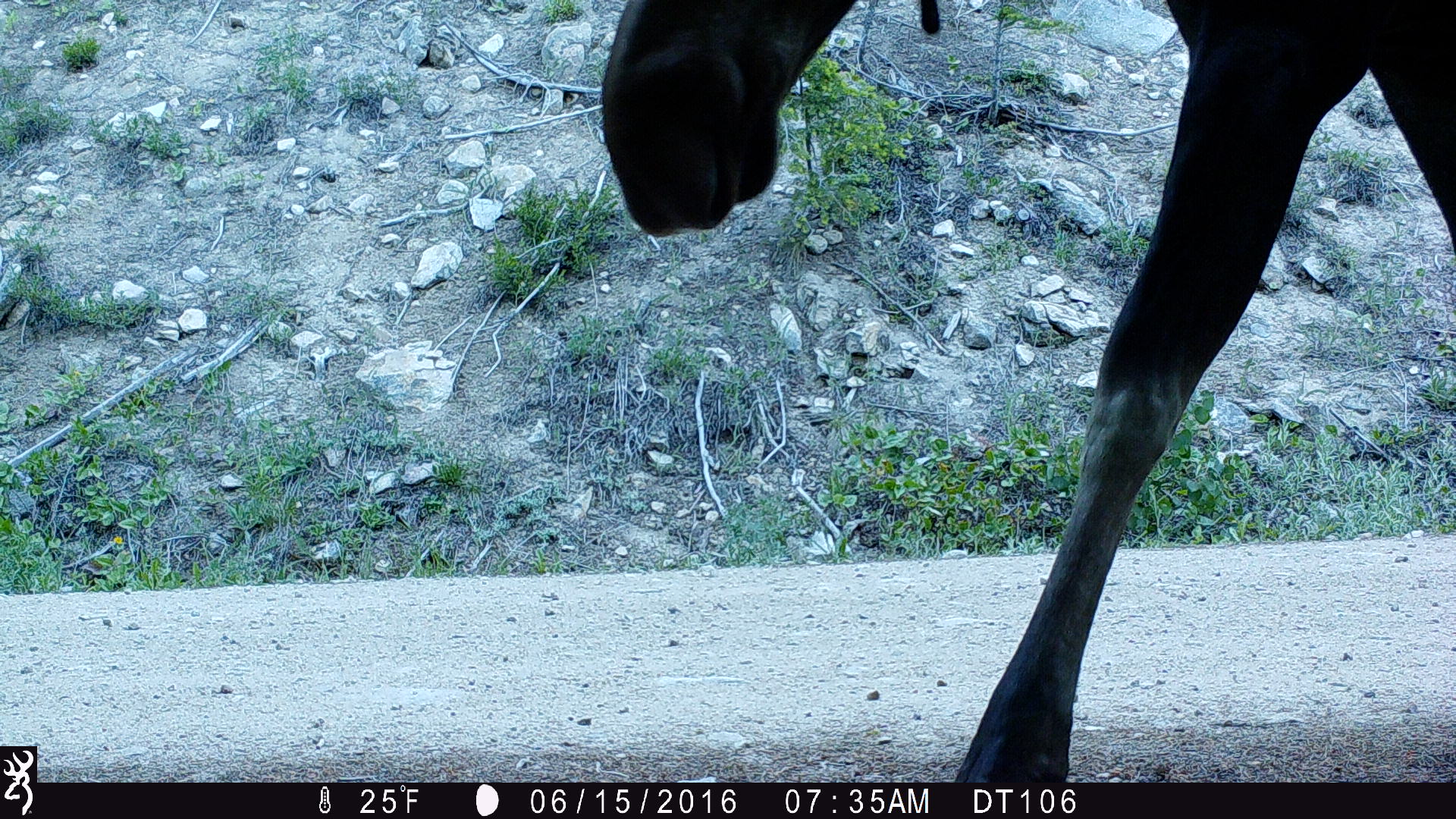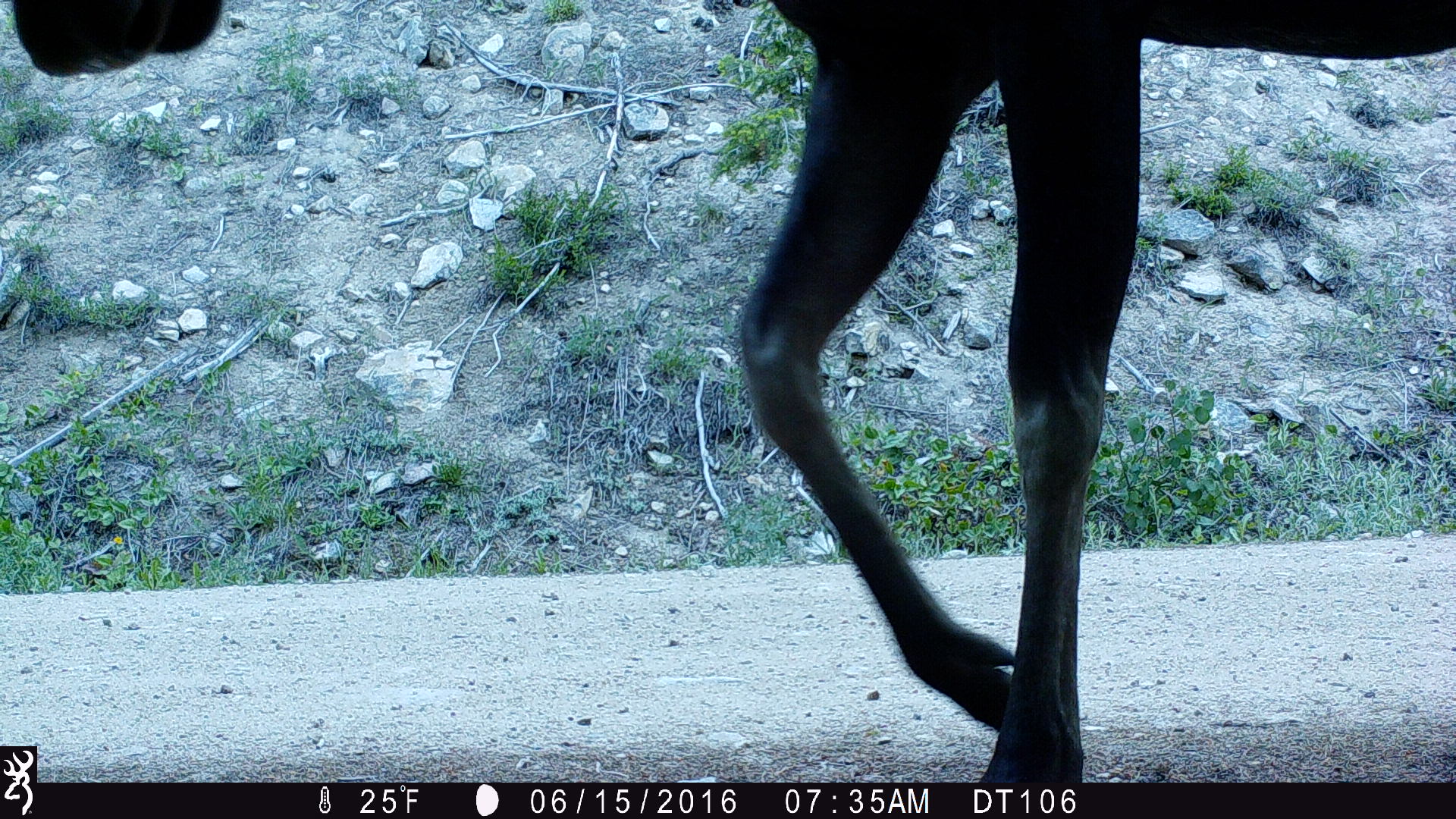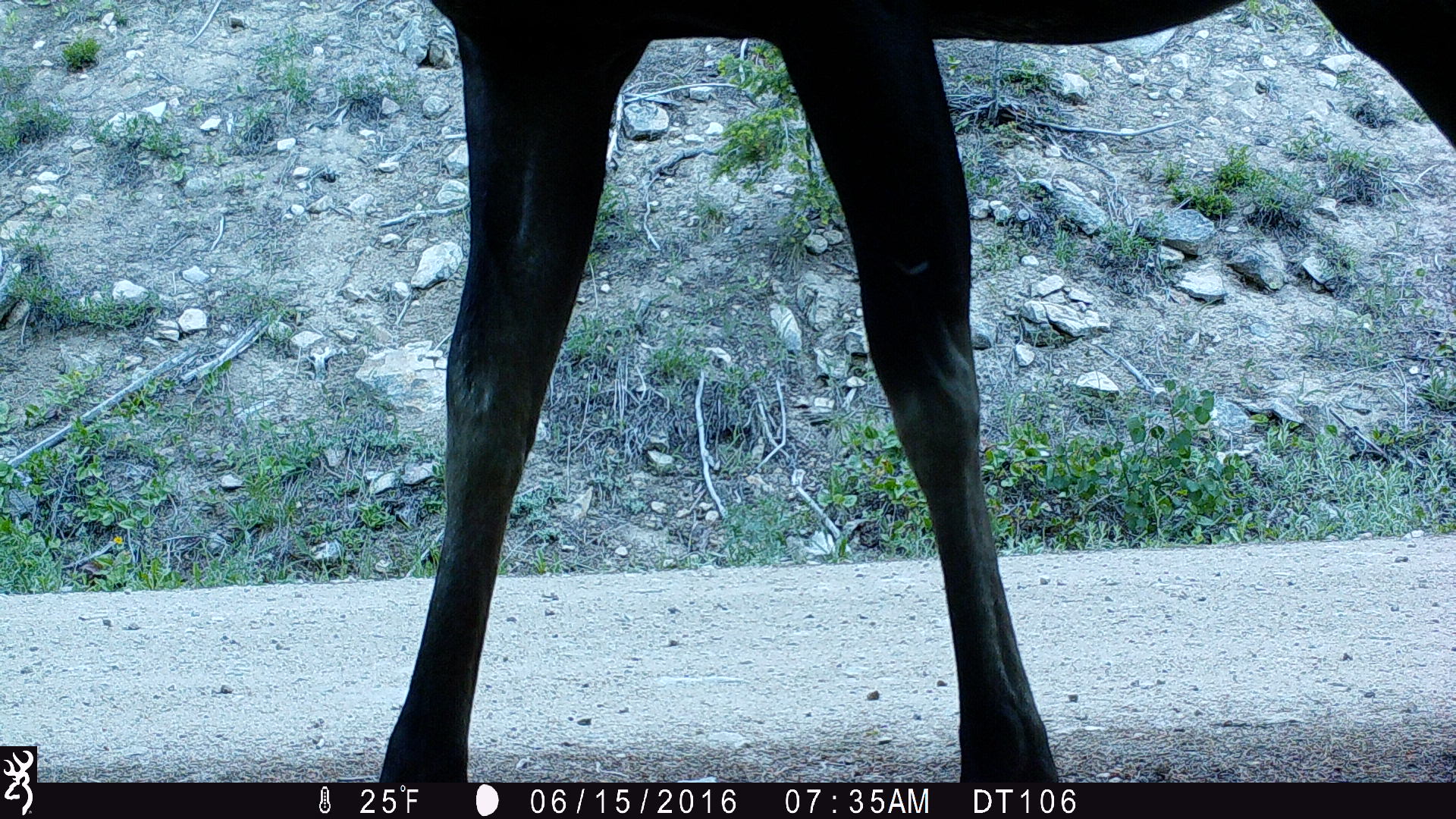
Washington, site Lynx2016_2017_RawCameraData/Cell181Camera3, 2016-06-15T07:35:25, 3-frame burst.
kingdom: Animalia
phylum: Chordata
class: Mammalia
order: Artiodactyla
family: Cervidae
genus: Alces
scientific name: Alces alces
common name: moose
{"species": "Alces alces (moose)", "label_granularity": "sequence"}